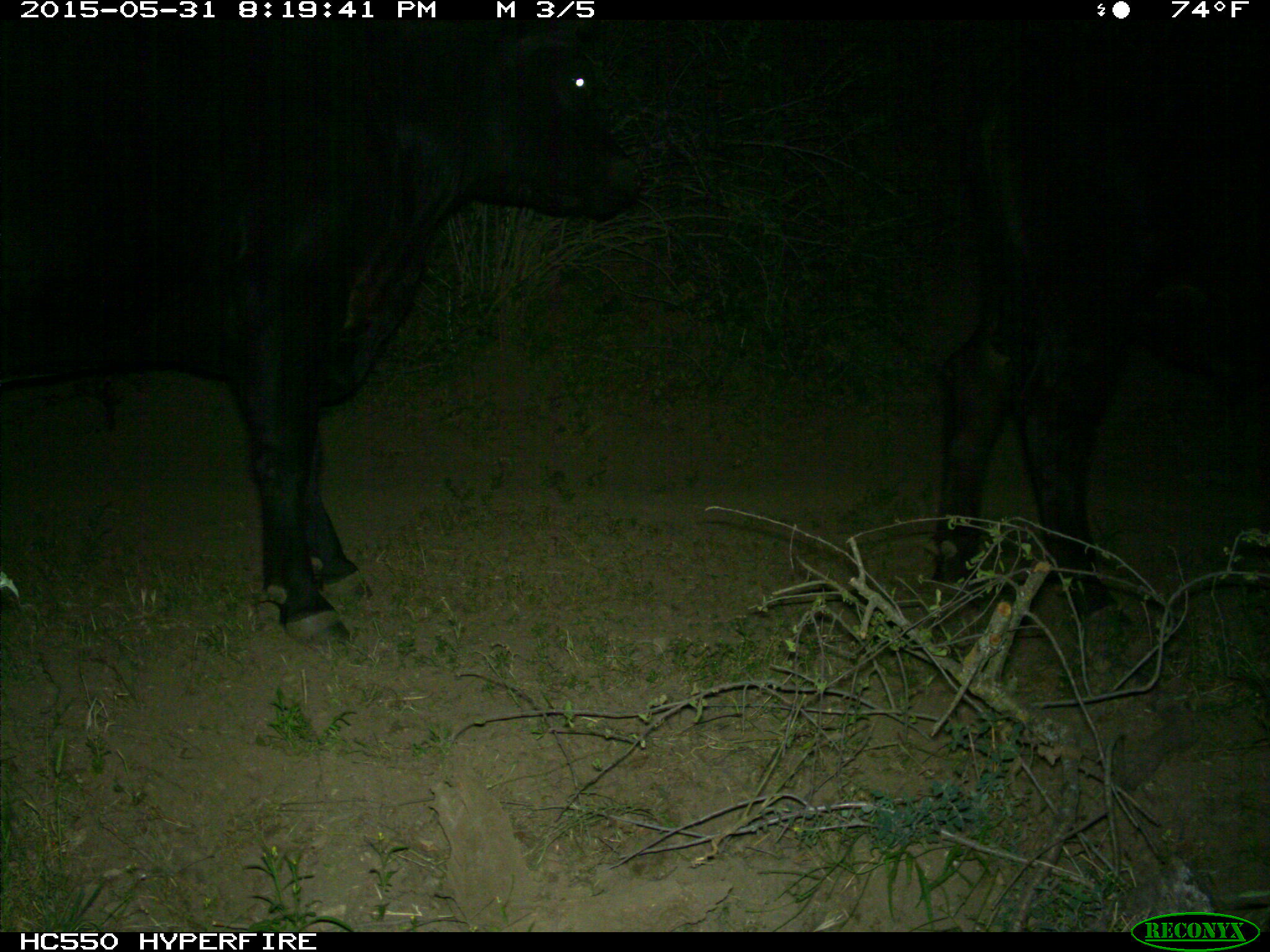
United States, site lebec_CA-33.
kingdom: Animalia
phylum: Chordata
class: Mammalia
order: Artiodactyla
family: Bovidae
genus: Bos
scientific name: Bos taurus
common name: domestic cow